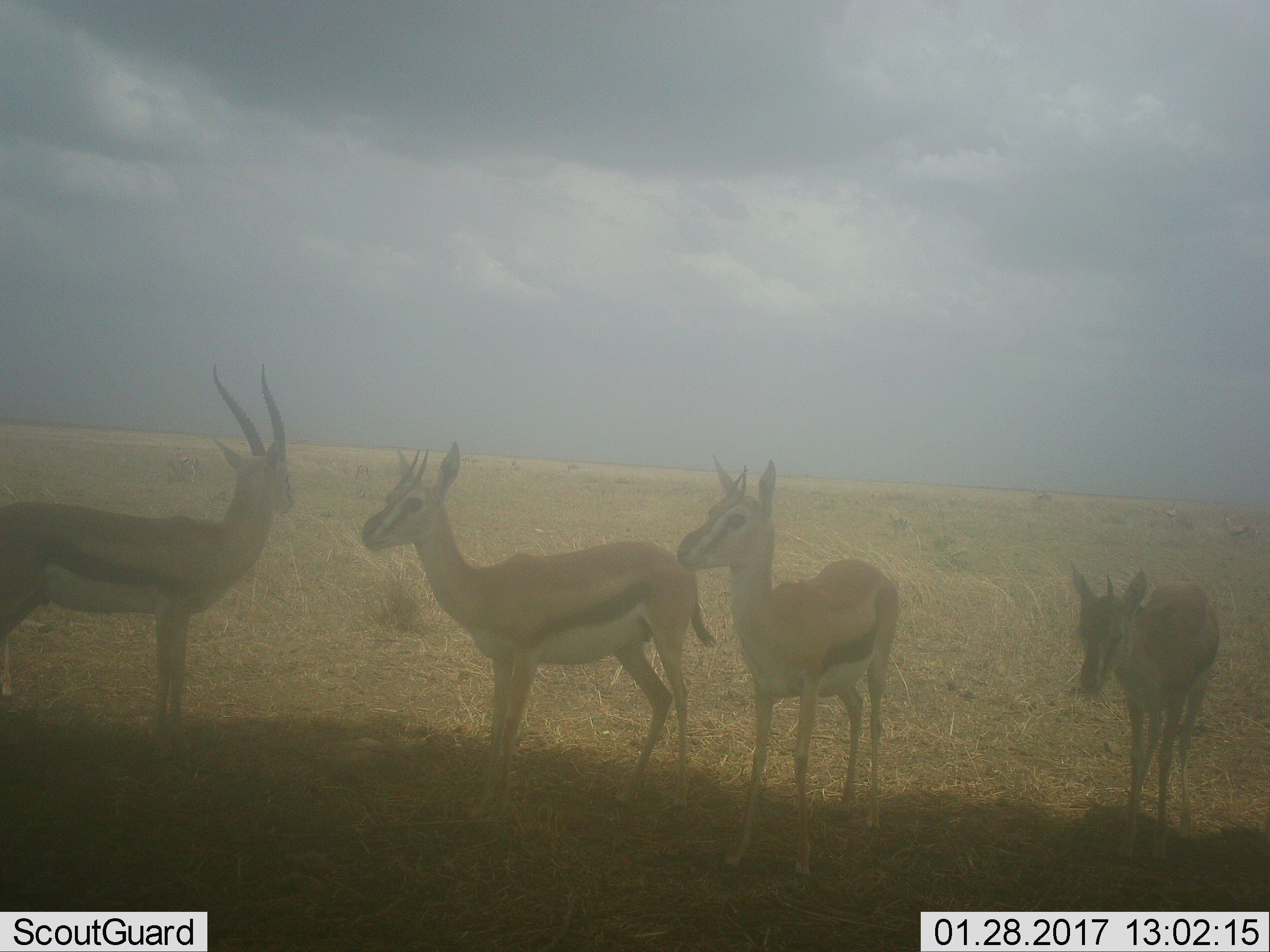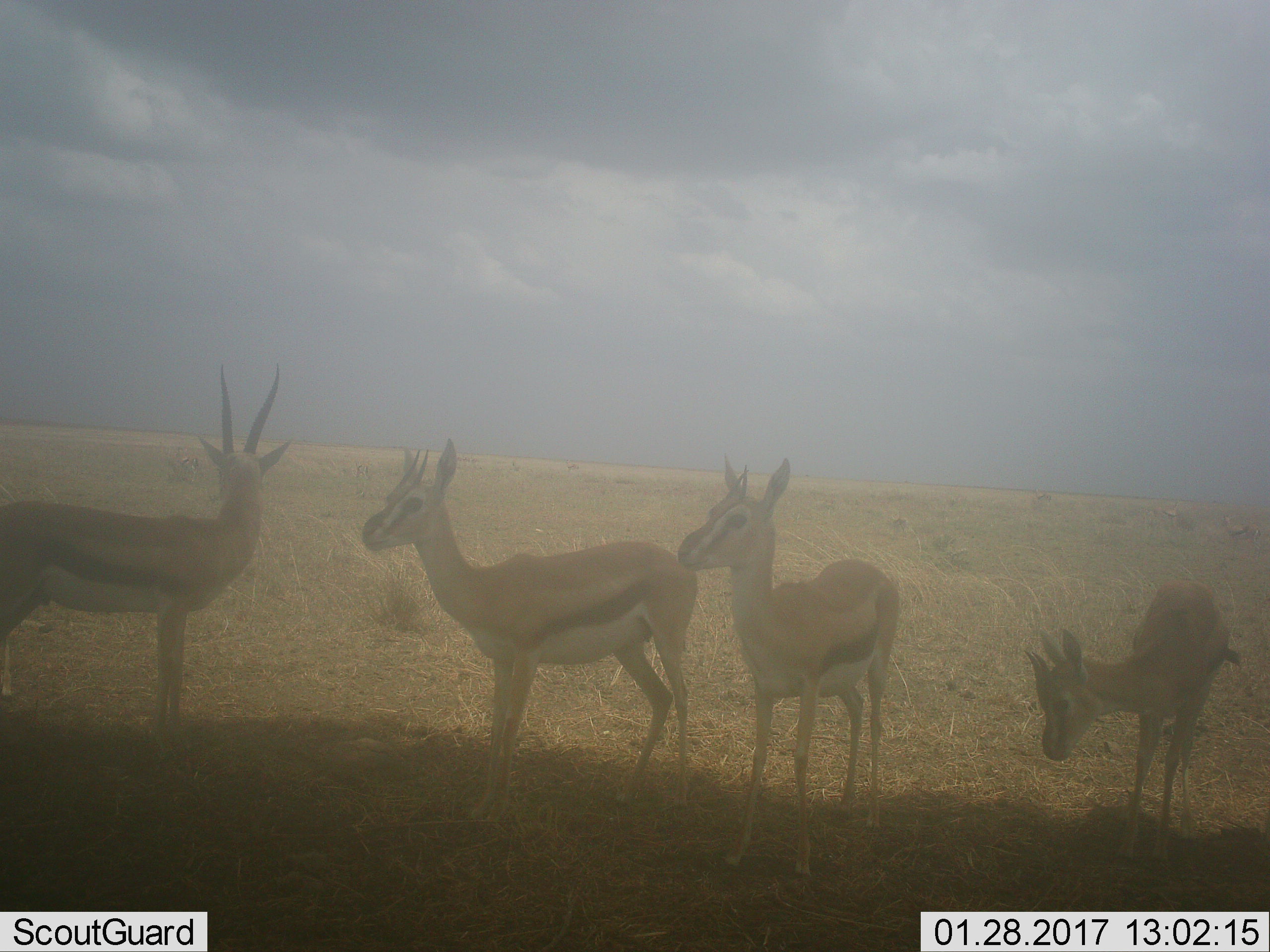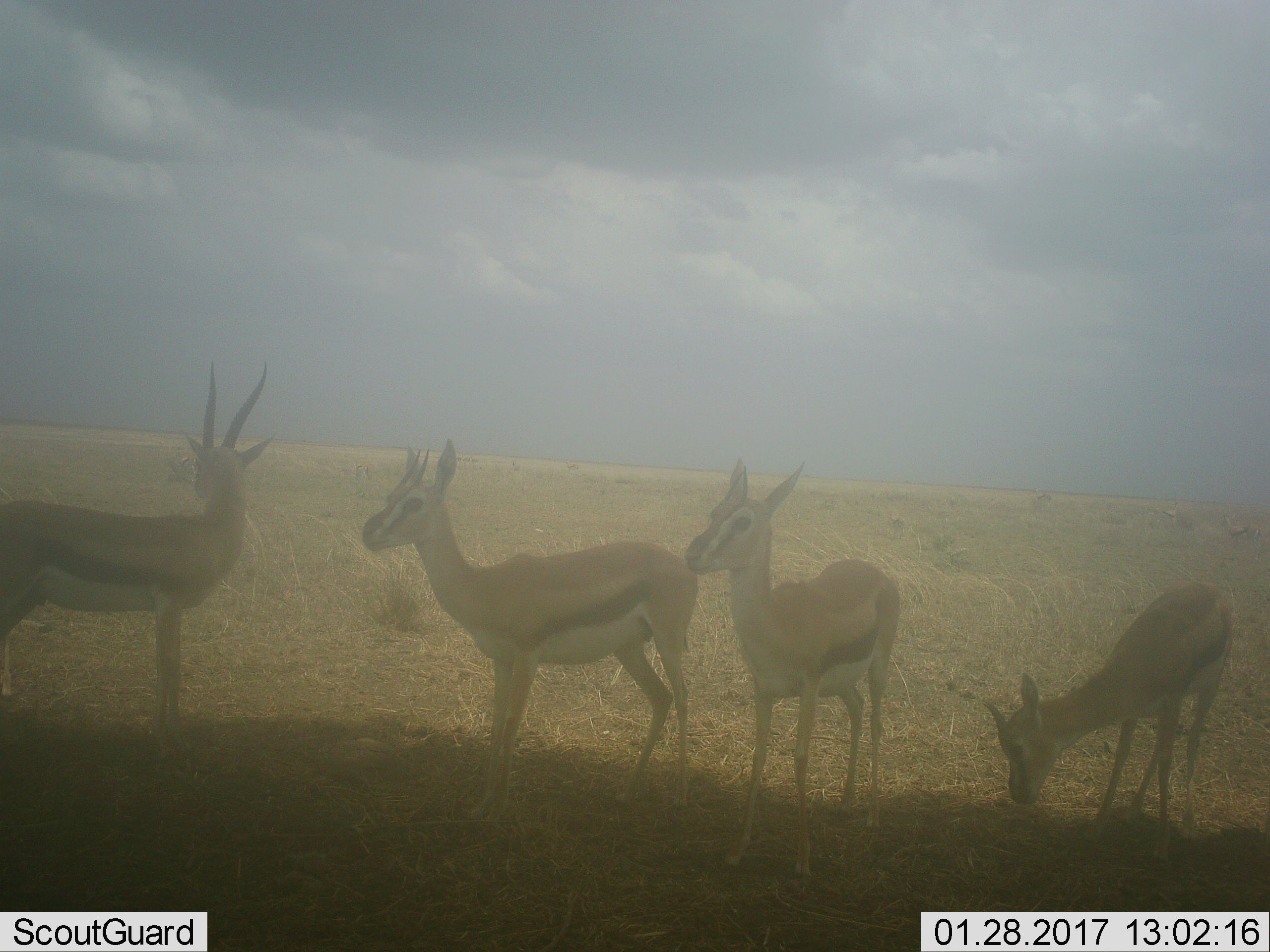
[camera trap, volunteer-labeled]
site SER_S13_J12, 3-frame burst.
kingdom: Animalia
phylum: Chordata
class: Mammalia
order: Artiodactyla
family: Bovidae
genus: Eudorcas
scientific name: Eudorcas thomsonii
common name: thomson's gazelle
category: gazellethomsons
Gazellethomsons (thomson's gazelle) (Eudorcas thomsonii), count 7. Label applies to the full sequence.